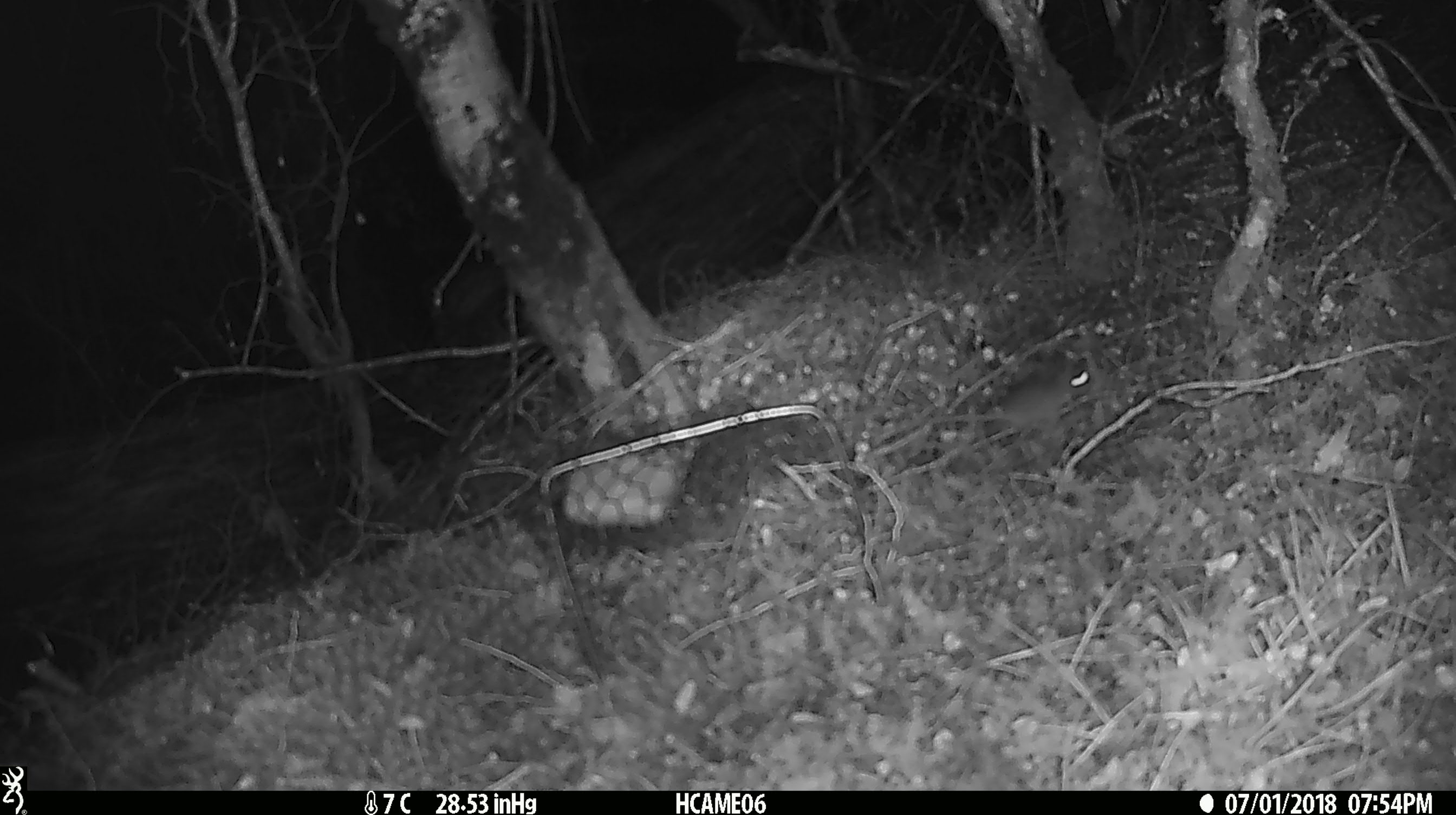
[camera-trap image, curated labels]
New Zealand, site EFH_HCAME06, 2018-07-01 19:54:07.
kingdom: Animalia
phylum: Chordata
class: Mammalia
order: Rodentia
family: Muridae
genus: Mus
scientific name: Mus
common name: mouse